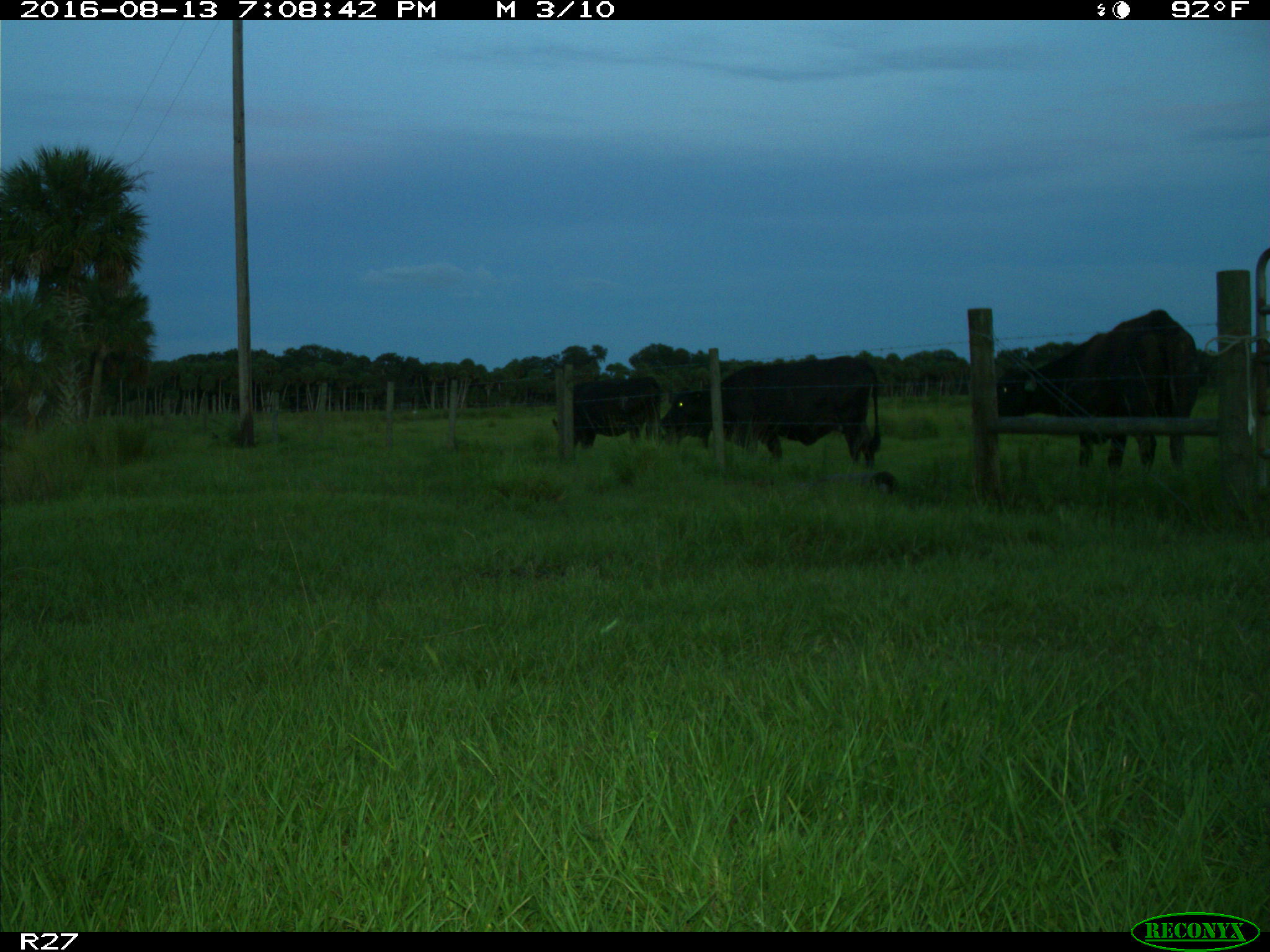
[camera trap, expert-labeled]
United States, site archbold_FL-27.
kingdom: Animalia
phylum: Chordata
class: Mammalia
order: Artiodactyla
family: Bovidae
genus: Bos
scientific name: Bos taurus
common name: domestic cow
Bos taurus (domestic cow).